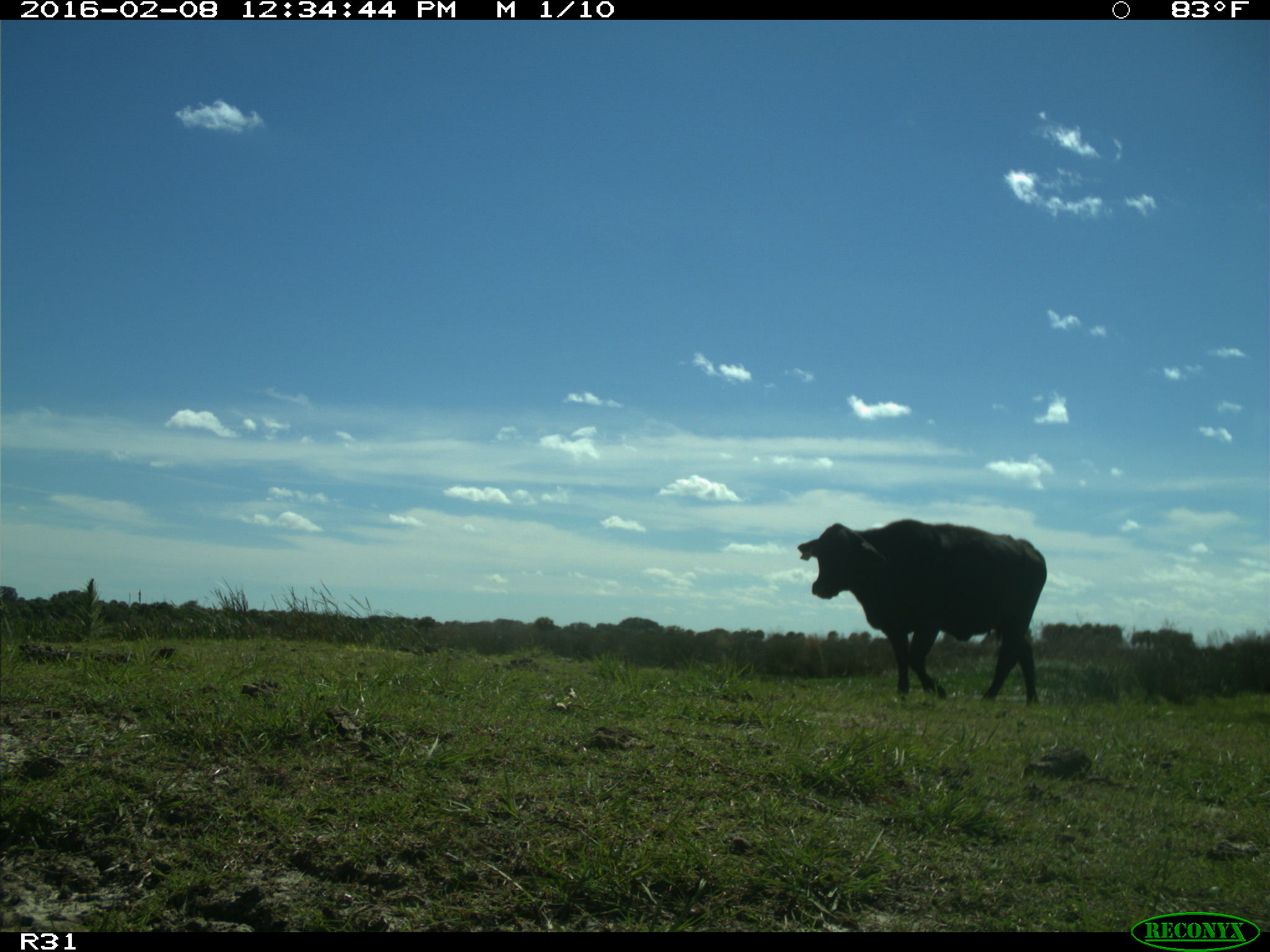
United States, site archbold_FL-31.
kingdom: Animalia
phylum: Chordata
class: Mammalia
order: Artiodactyla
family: Bovidae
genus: Bos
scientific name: Bos taurus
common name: domestic cow